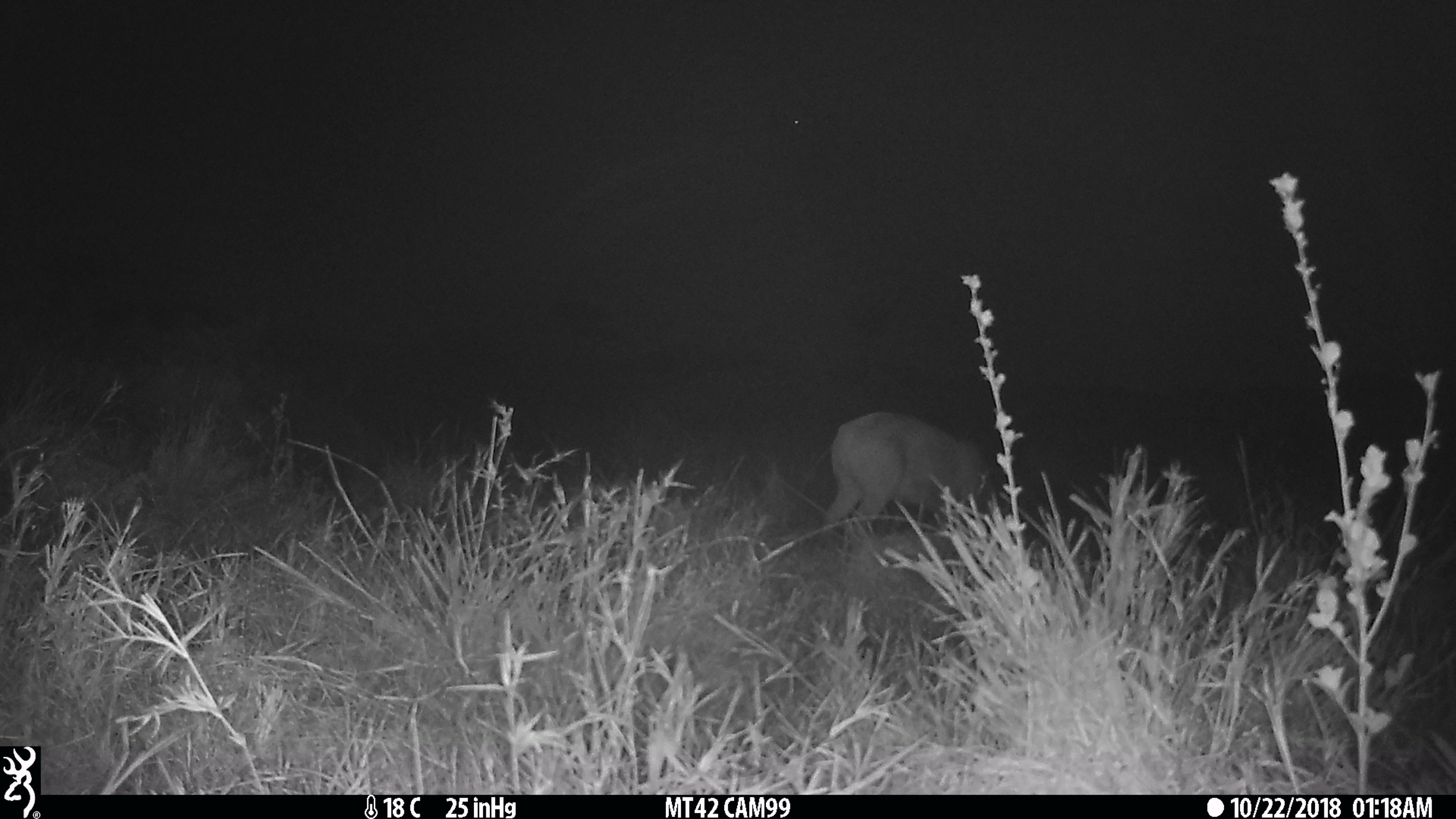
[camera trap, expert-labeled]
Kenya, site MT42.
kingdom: Animalia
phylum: Chordata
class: Mammalia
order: Artiodactyla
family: Bovidae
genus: Redunca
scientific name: Redunca arundinum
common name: reedbuck